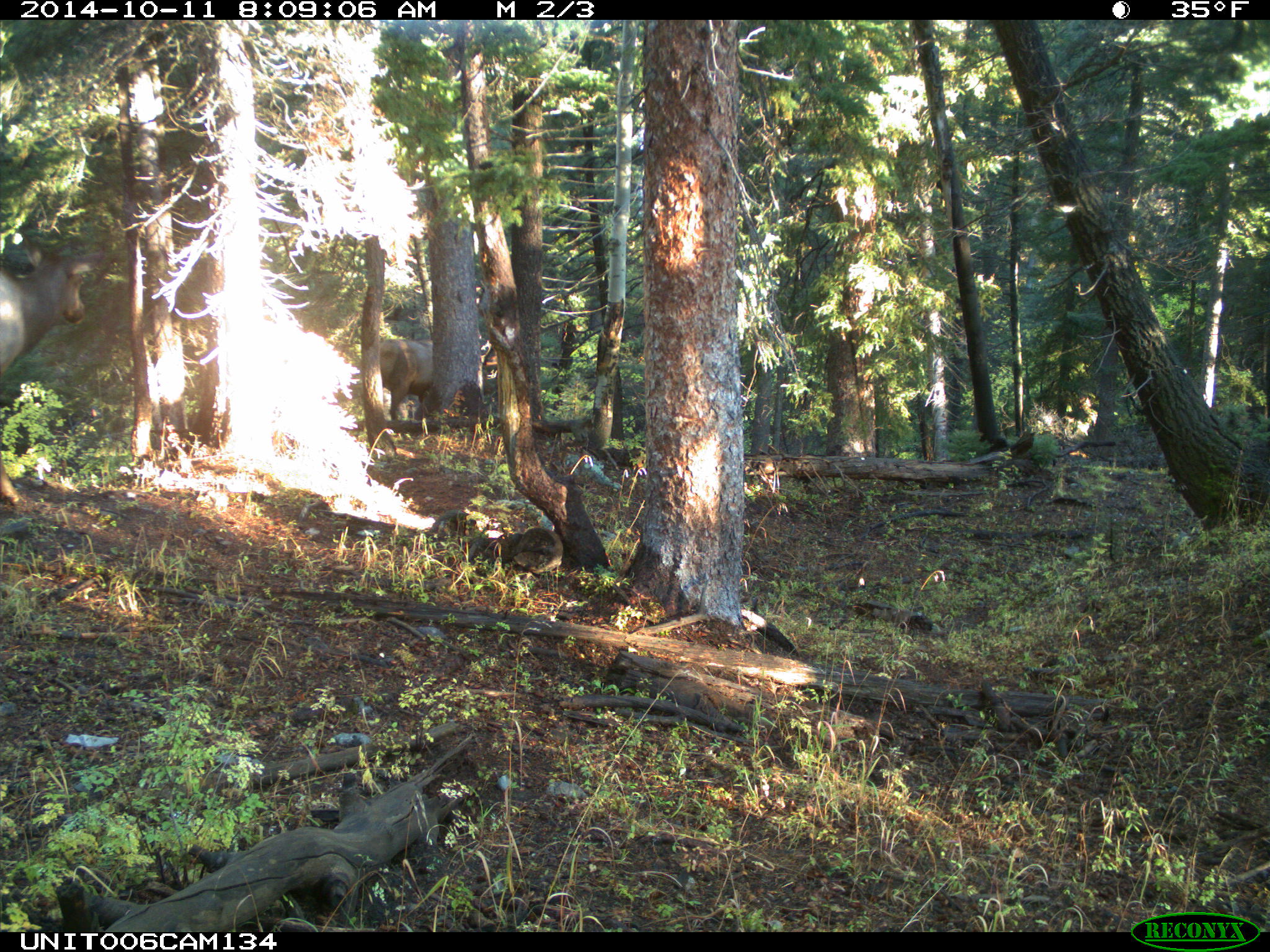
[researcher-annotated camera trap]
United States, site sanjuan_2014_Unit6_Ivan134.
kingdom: Animalia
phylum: Chordata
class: Mammalia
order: Artiodactyla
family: Cervidae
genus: Cervus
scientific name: Cervus elaphus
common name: red deer